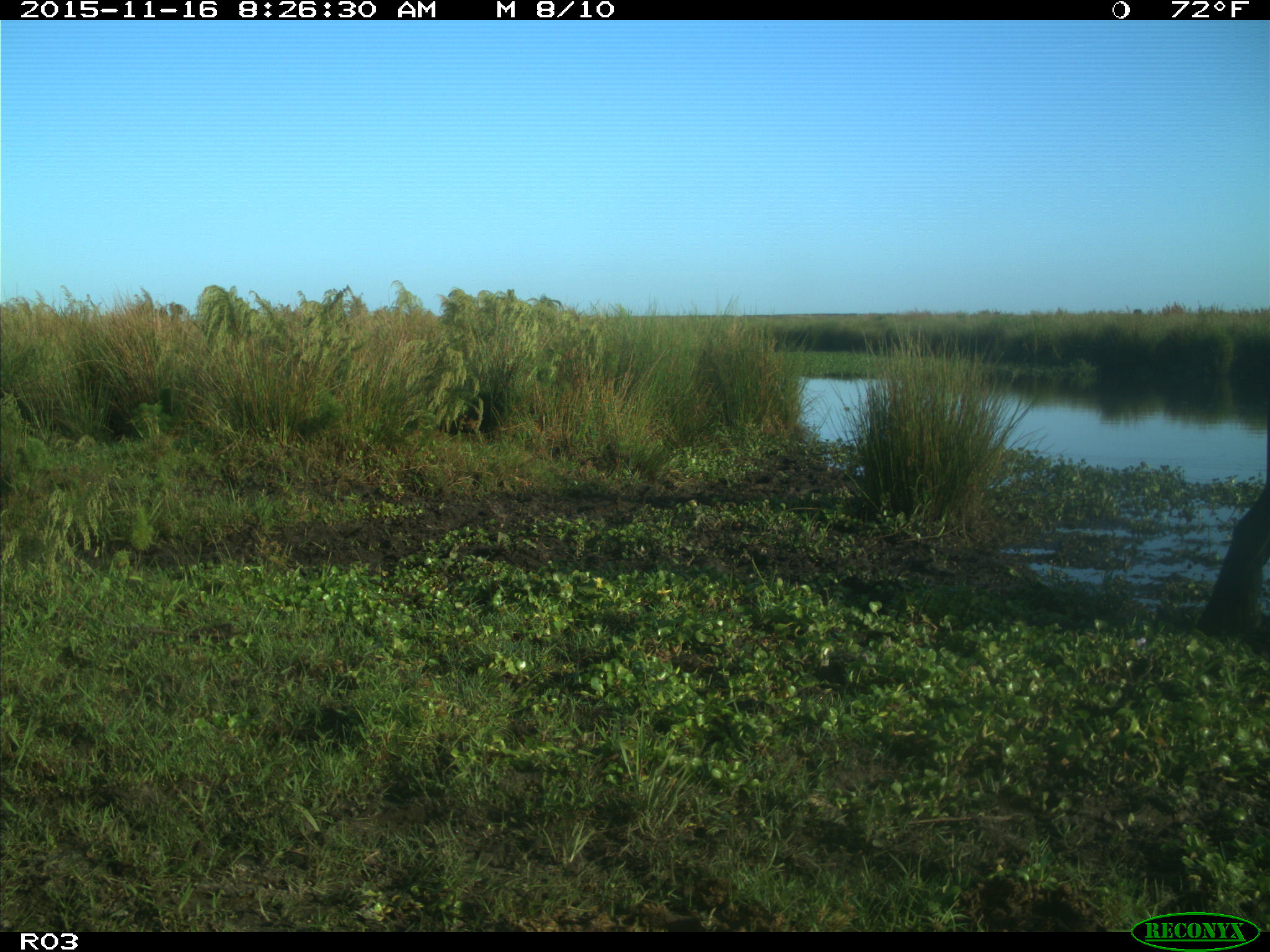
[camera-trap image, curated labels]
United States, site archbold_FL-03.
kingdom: Animalia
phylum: Chordata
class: Mammalia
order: Artiodactyla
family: Bovidae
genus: Bos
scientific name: Bos taurus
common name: domestic cow